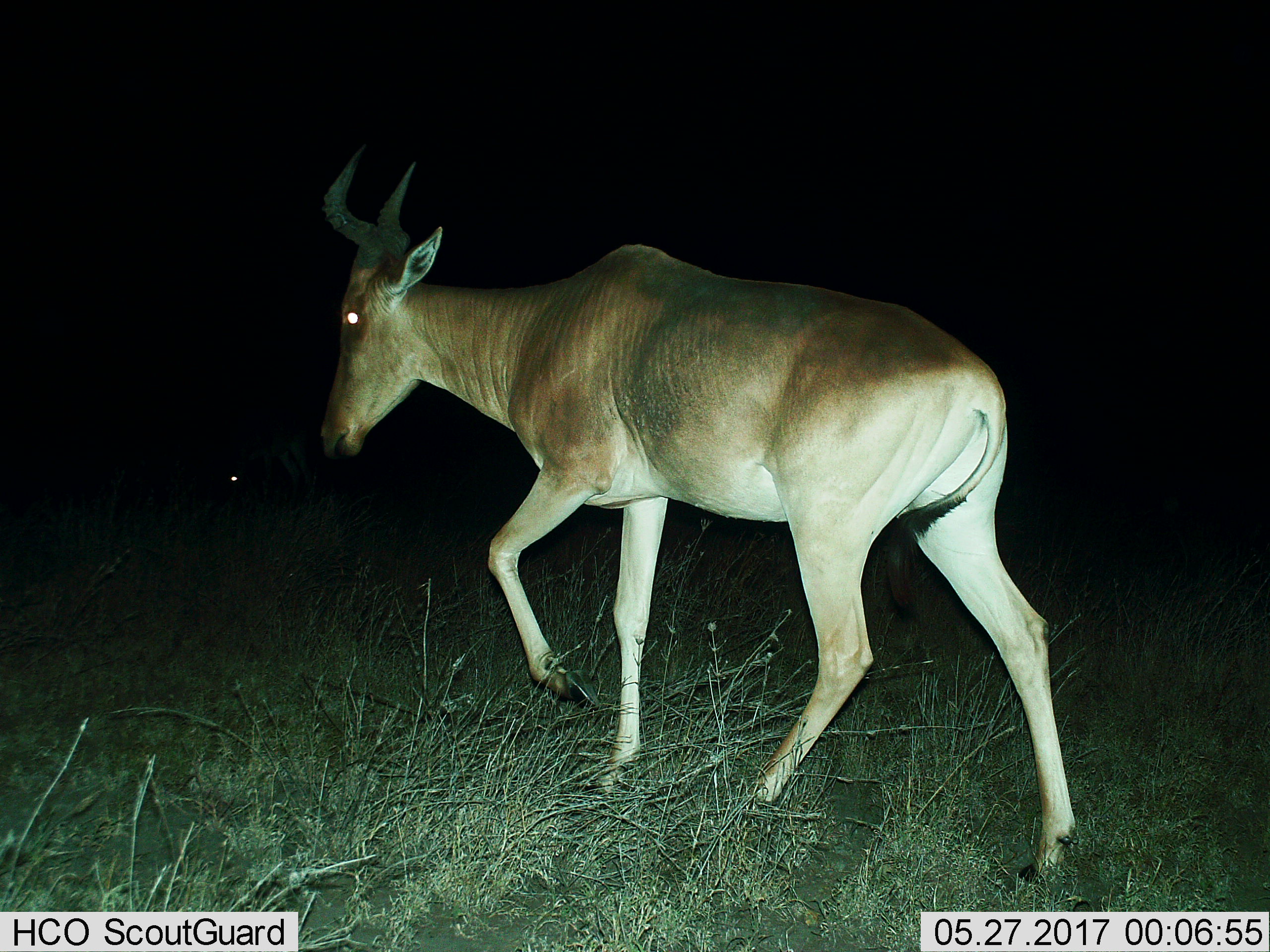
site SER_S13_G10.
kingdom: Animalia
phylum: Chordata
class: Mammalia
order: Artiodactyla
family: Bovidae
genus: Alcelaphus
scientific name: Alcelaphus buselaphus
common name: hartebeest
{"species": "hartebeest (Alcelaphus buselaphus)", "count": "1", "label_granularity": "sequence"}